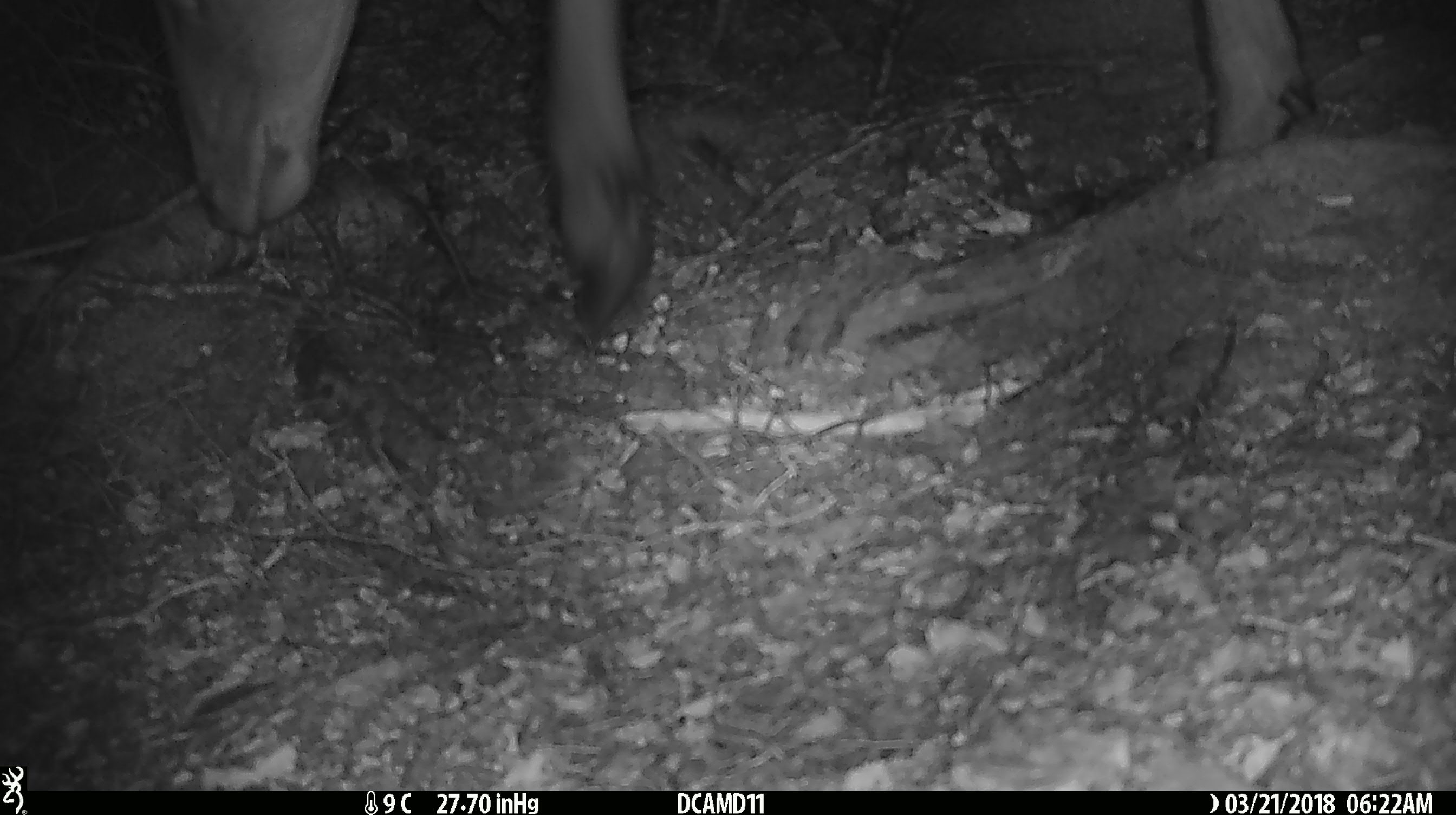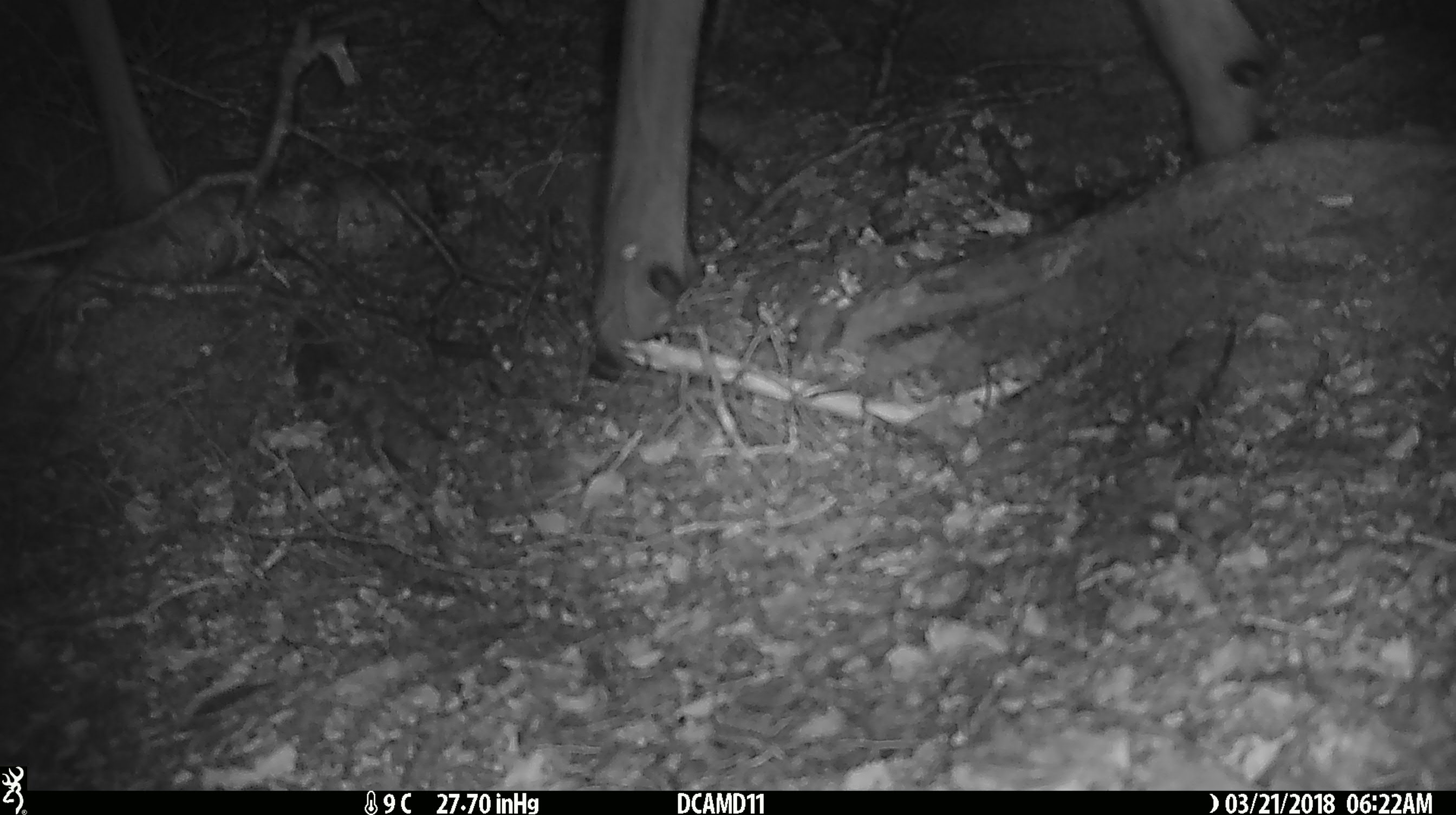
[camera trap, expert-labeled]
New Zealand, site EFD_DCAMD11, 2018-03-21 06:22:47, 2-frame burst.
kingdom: Animalia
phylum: Chordata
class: Mammalia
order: Artiodactyla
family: Cervidae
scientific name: Cervidae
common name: deer